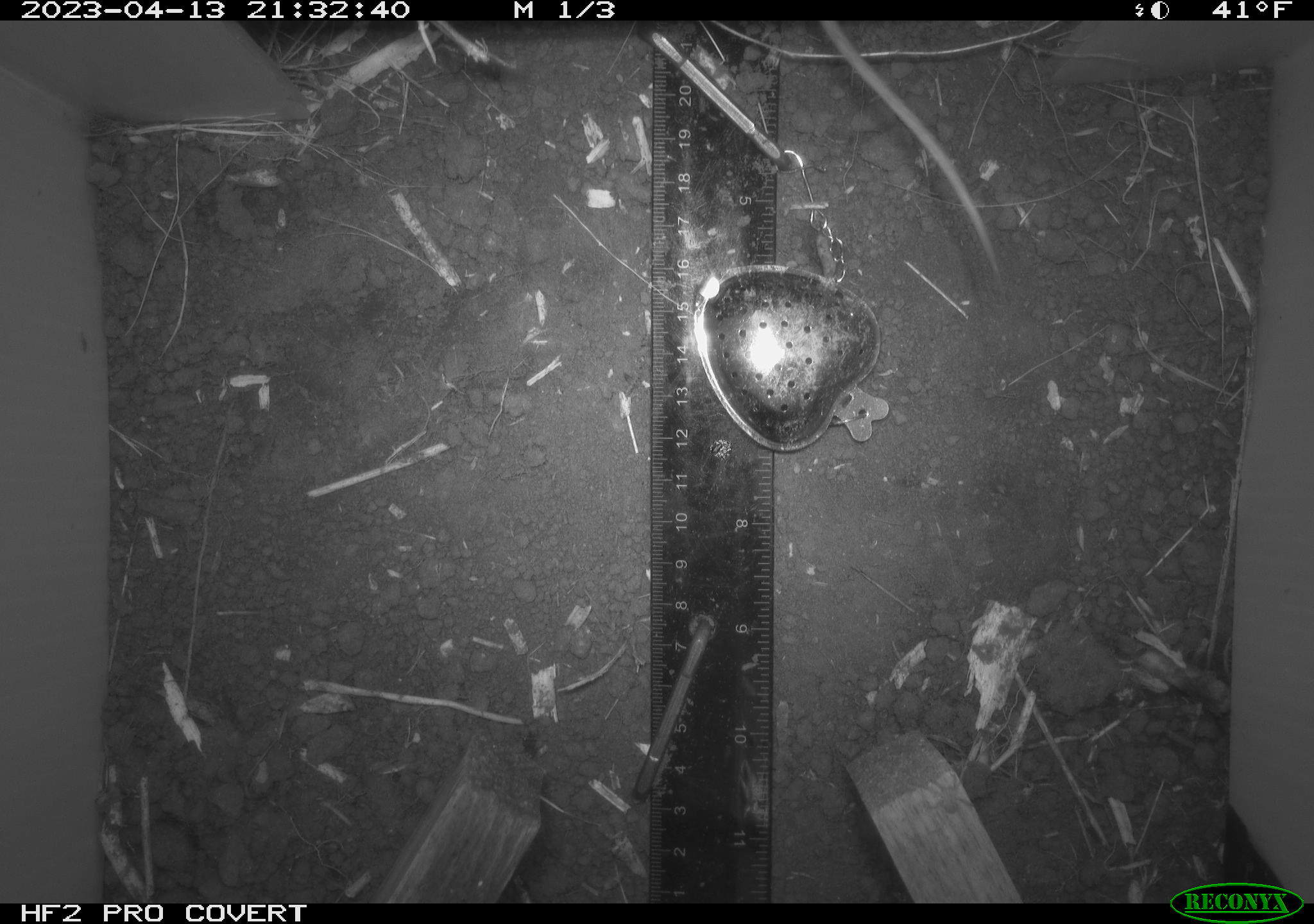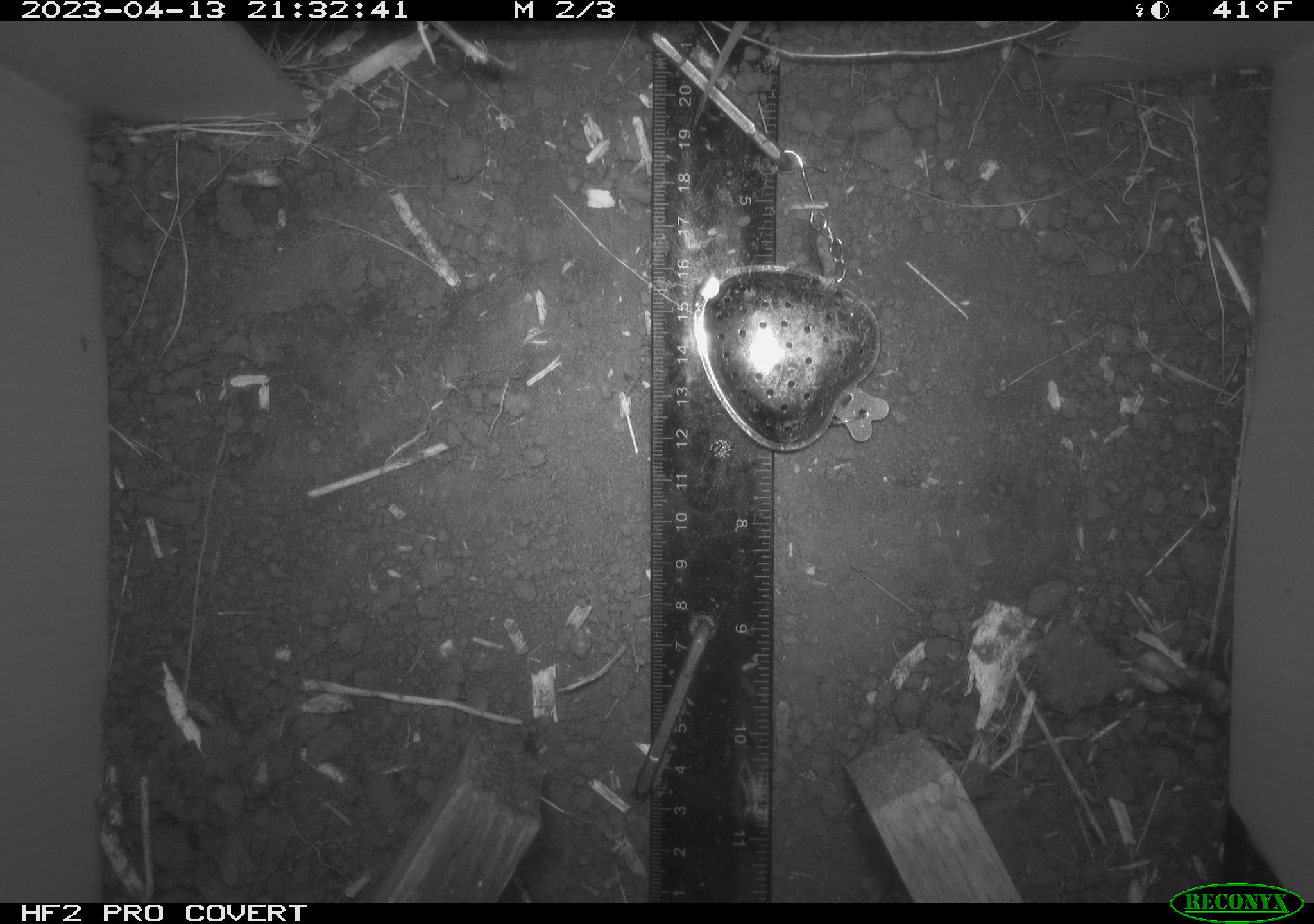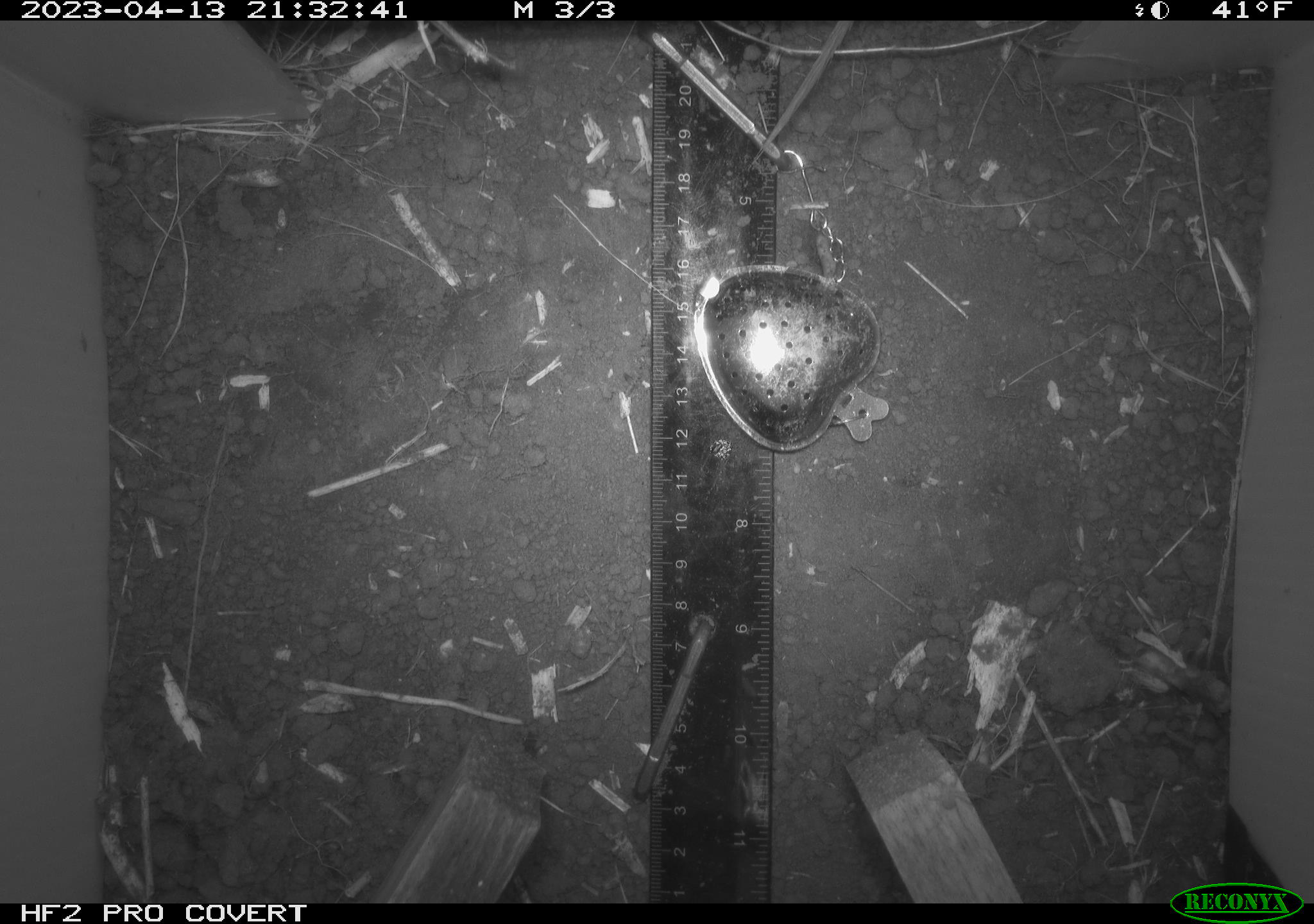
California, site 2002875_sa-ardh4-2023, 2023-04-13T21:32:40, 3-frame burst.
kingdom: Animalia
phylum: Chordata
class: Mammalia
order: Rodentia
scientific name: Rodentia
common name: mouse species